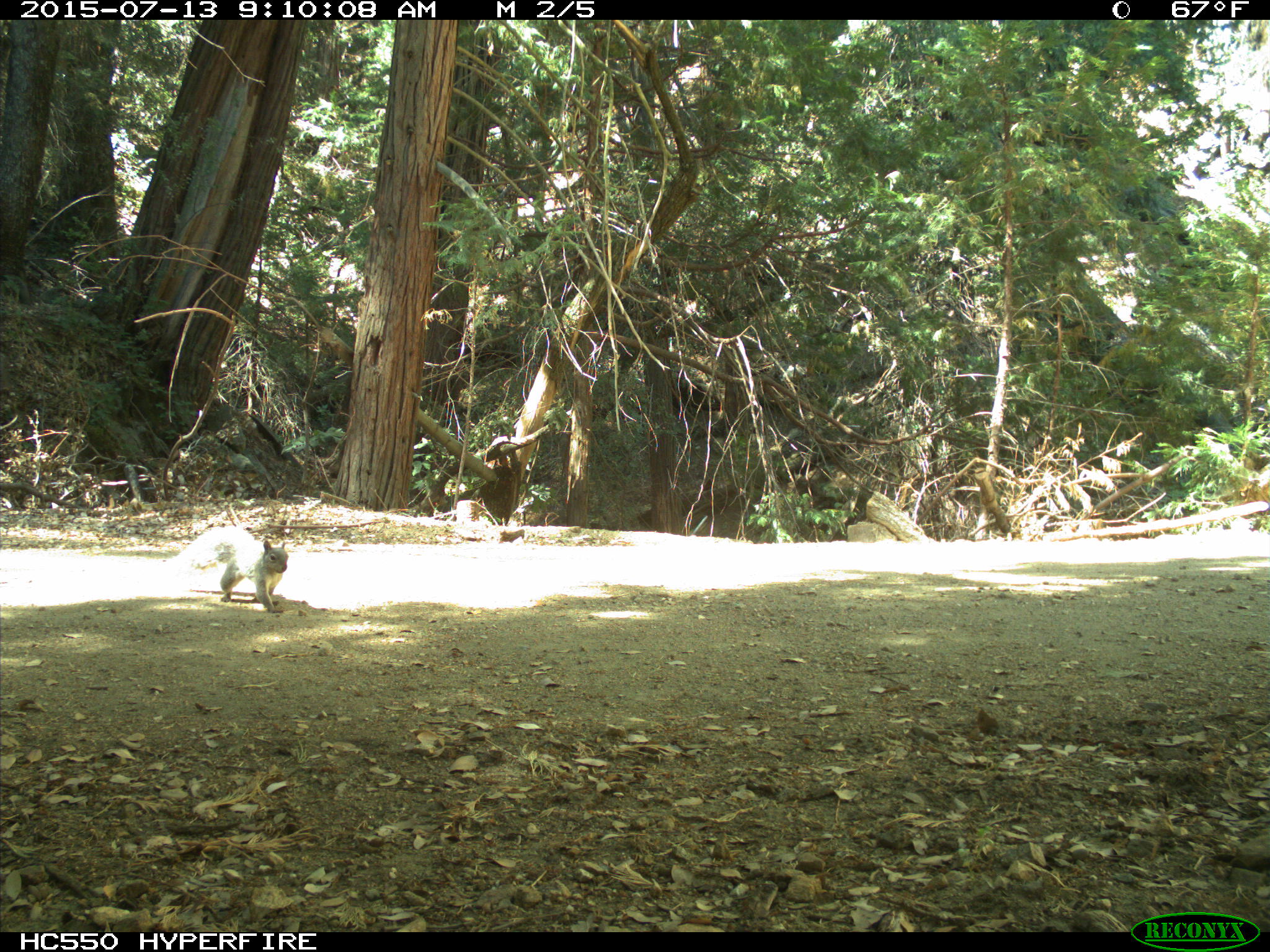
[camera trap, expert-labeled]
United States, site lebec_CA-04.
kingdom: Animalia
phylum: Chordata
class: Mammalia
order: Rodentia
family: Sciuridae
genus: Sciurus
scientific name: Sciurus carolinensis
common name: eastern gray squirrel